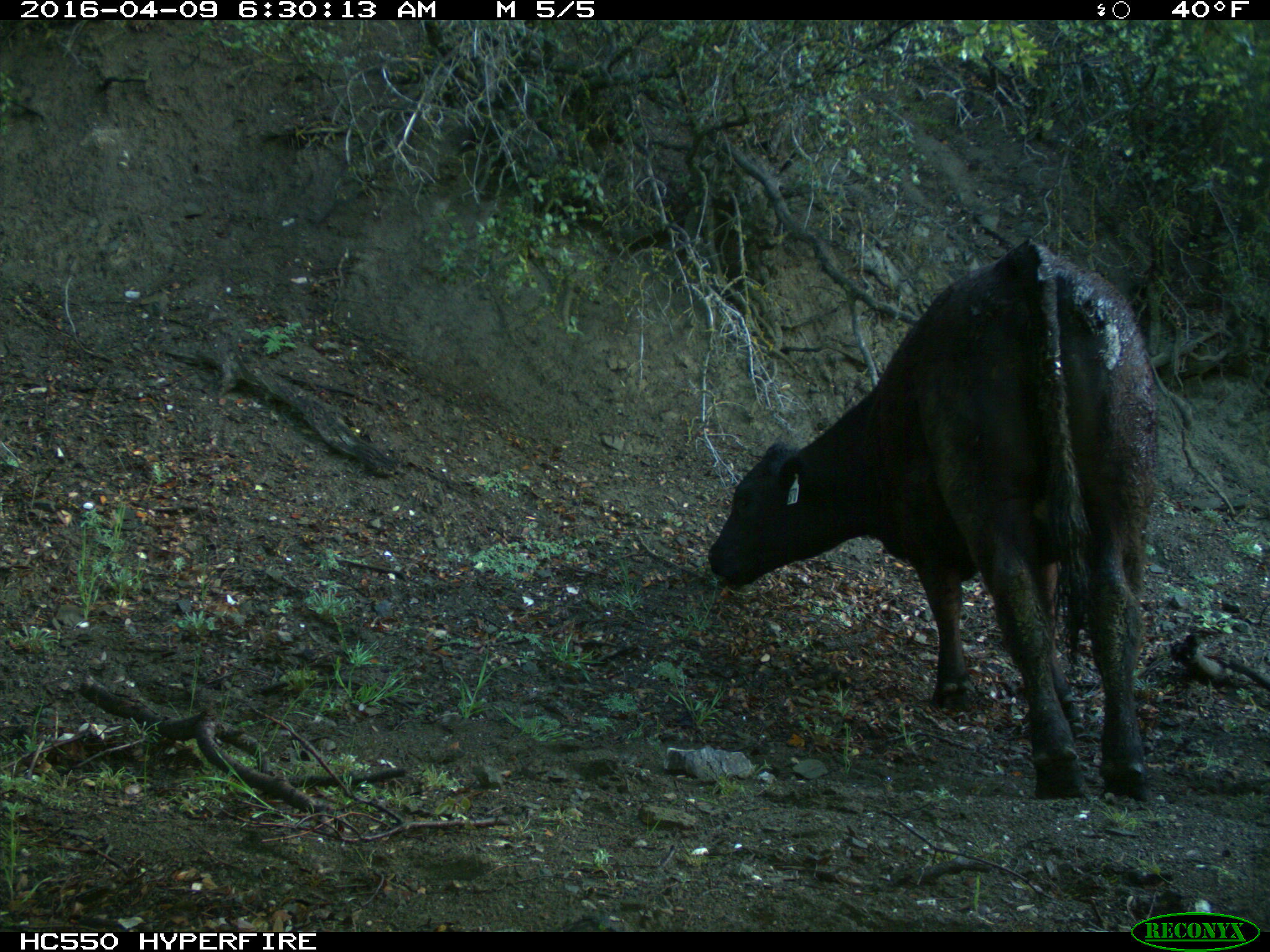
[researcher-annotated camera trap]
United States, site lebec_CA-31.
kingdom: Animalia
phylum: Chordata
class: Mammalia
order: Artiodactyla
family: Bovidae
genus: Bos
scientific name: Bos taurus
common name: domestic cow